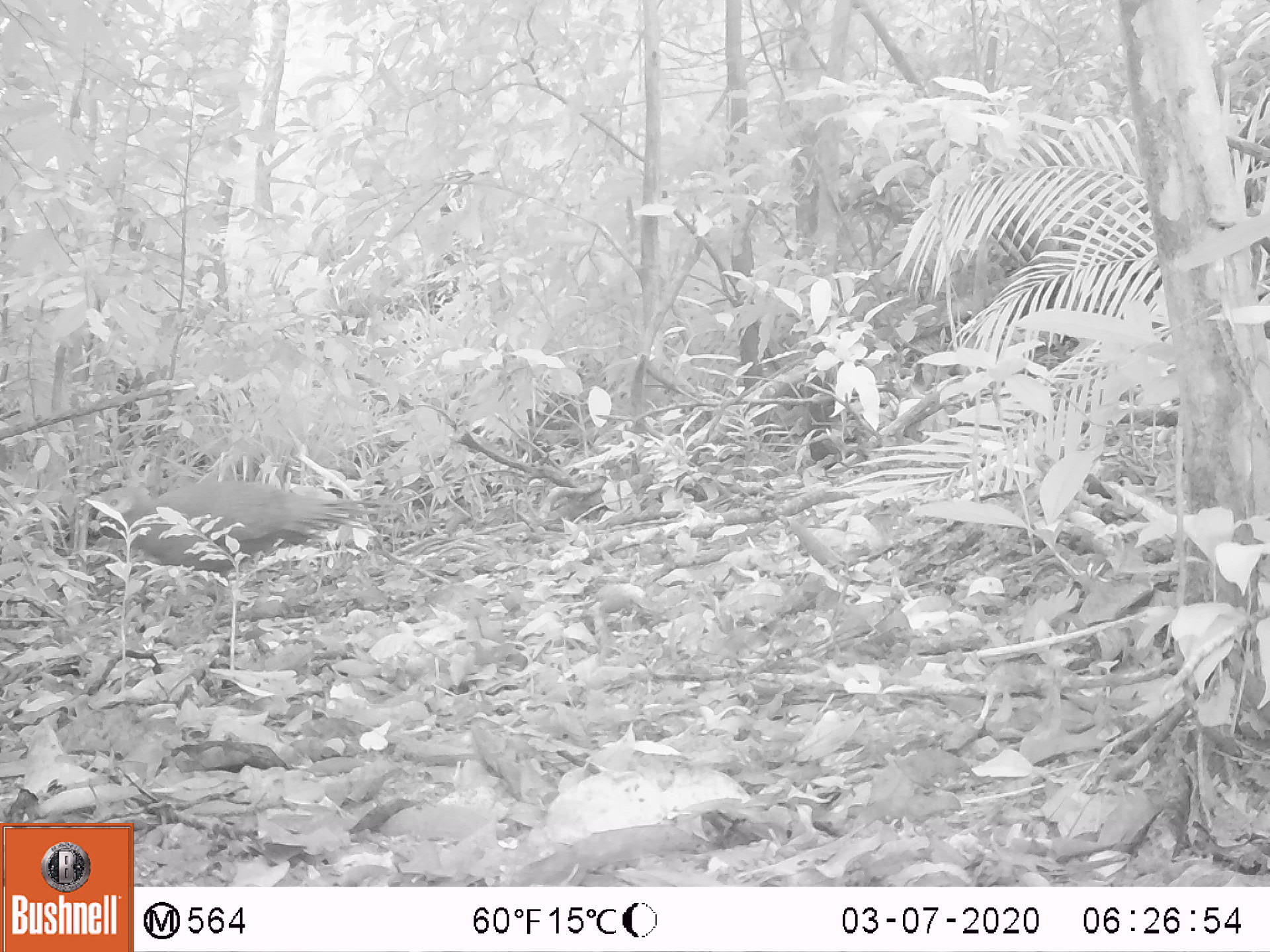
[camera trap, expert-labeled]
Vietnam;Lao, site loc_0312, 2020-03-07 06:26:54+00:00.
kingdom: Animalia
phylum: Chordata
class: Aves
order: Galliformes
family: Phasianidae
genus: Polyplectron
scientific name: Polyplectron bicalcaratum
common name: gray peacock-pheasant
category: grey peacock pheasant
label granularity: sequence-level